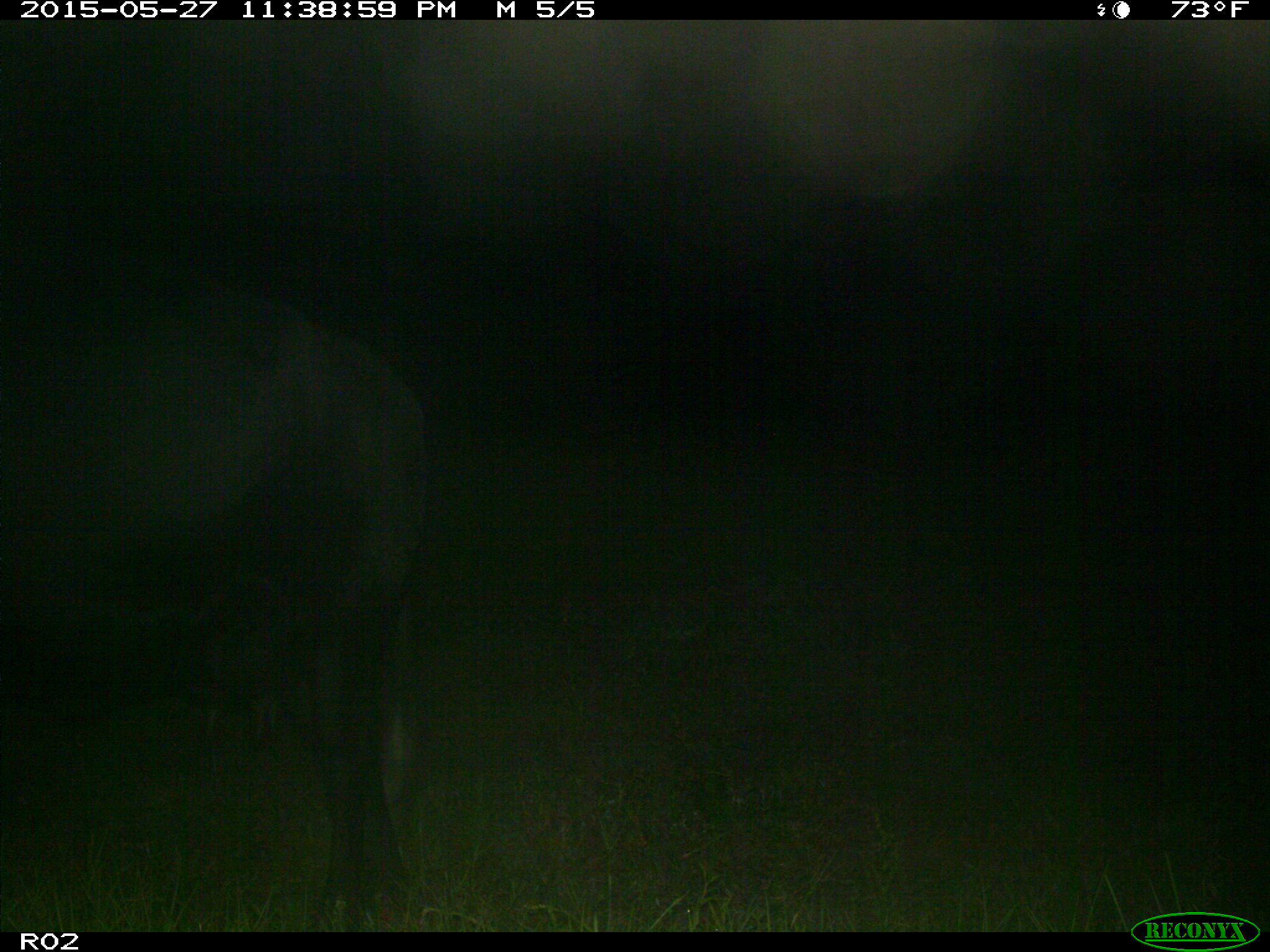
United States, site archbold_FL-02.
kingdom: Animalia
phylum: Chordata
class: Mammalia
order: Artiodactyla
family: Bovidae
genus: Bos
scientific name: Bos taurus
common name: domestic cow